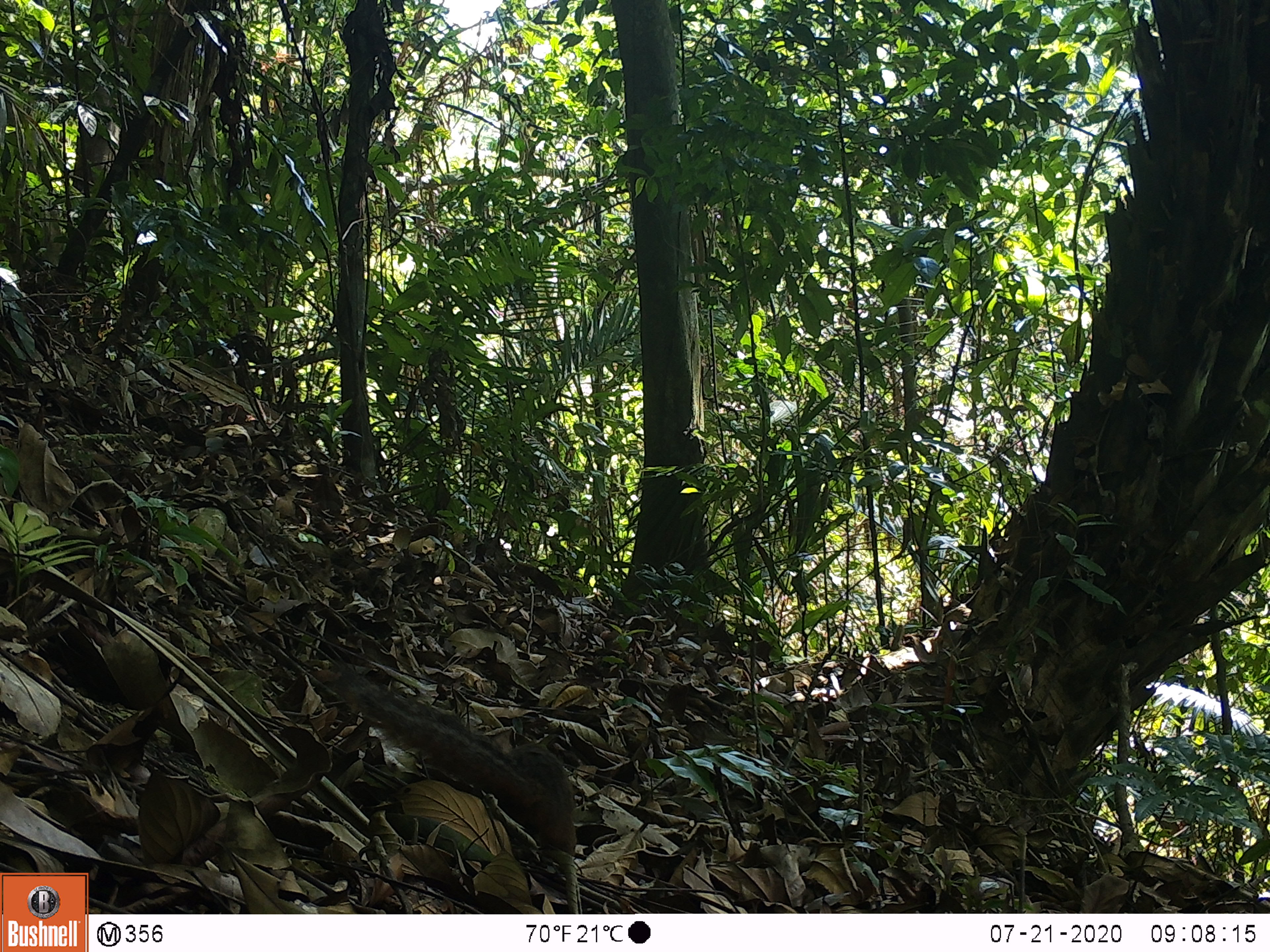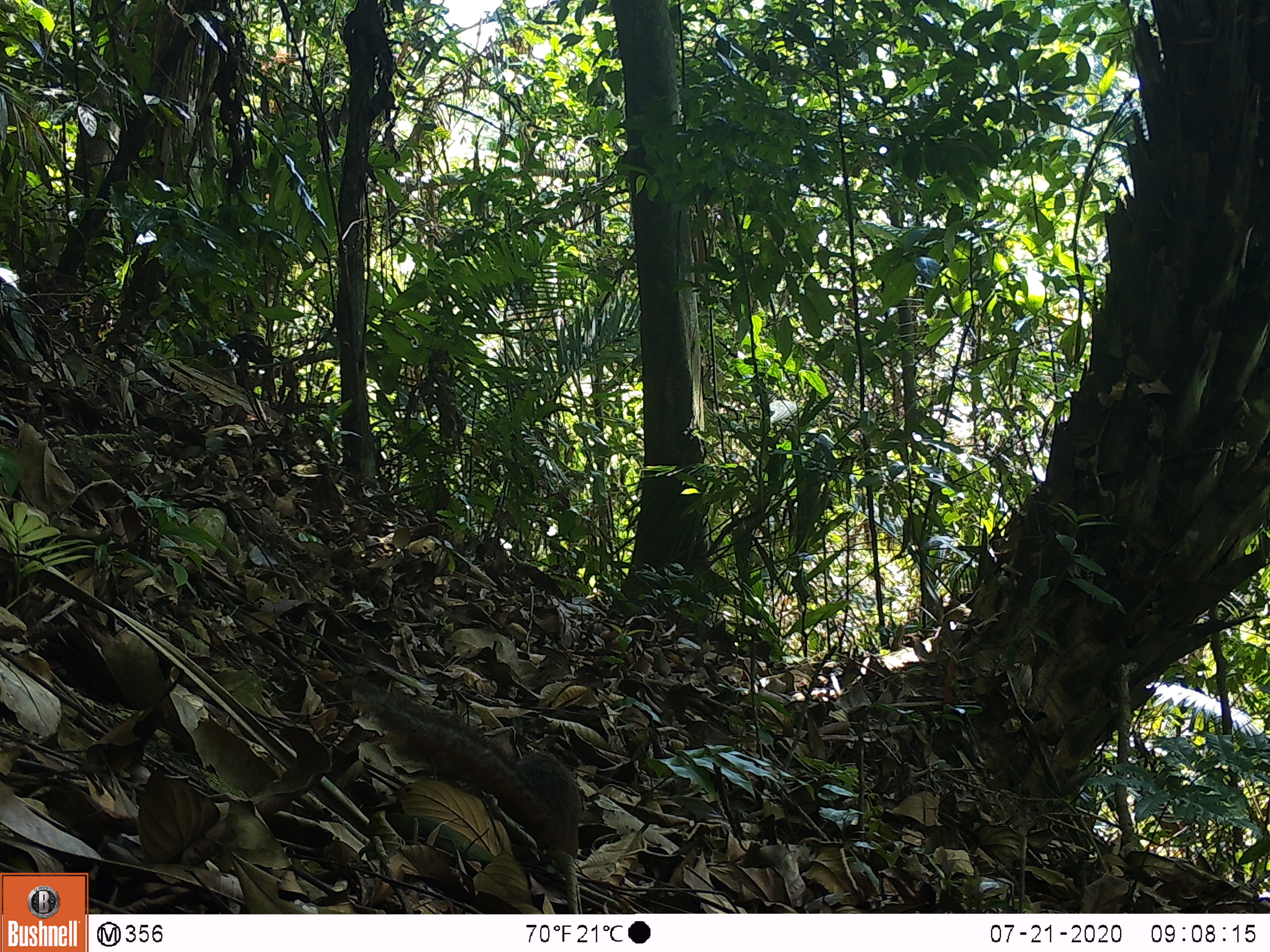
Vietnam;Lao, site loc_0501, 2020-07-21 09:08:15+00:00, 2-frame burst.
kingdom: Animalia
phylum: Chordata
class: Mammalia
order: Rodentia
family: Sciuridae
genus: Dremomys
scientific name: Dremomys rufigenis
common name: red-cheeked squirrel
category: red cheeked squirrel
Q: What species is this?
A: Red cheeked squirrel (red-cheeked squirrel) (Dremomys rufigenis).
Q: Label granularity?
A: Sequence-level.